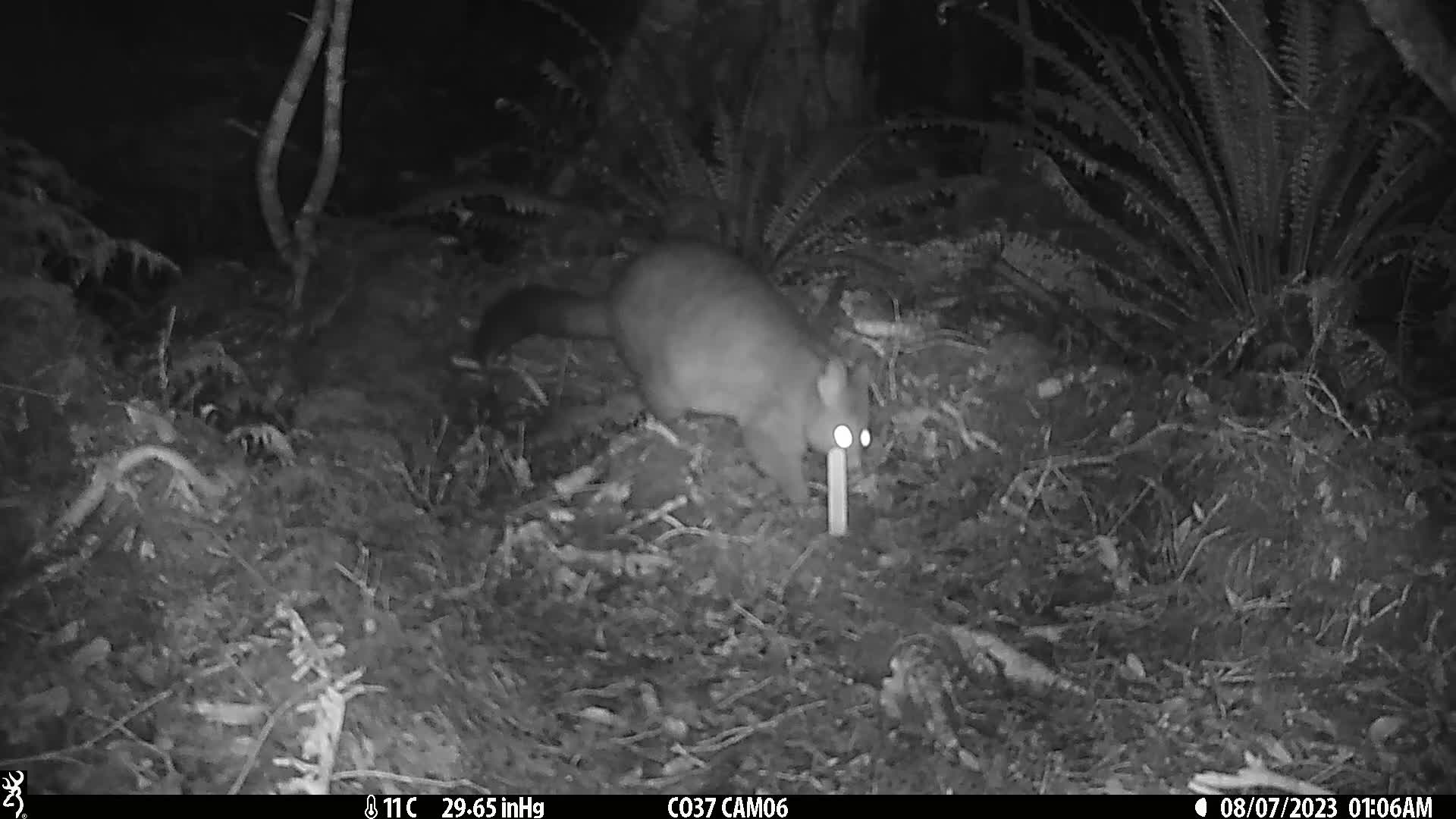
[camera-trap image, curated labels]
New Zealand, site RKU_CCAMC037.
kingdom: Animalia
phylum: Chordata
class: Mammalia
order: Diprotodontia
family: Phalangeridae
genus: Trichosurus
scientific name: Trichosurus vulpecula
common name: common brushtail possum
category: possum